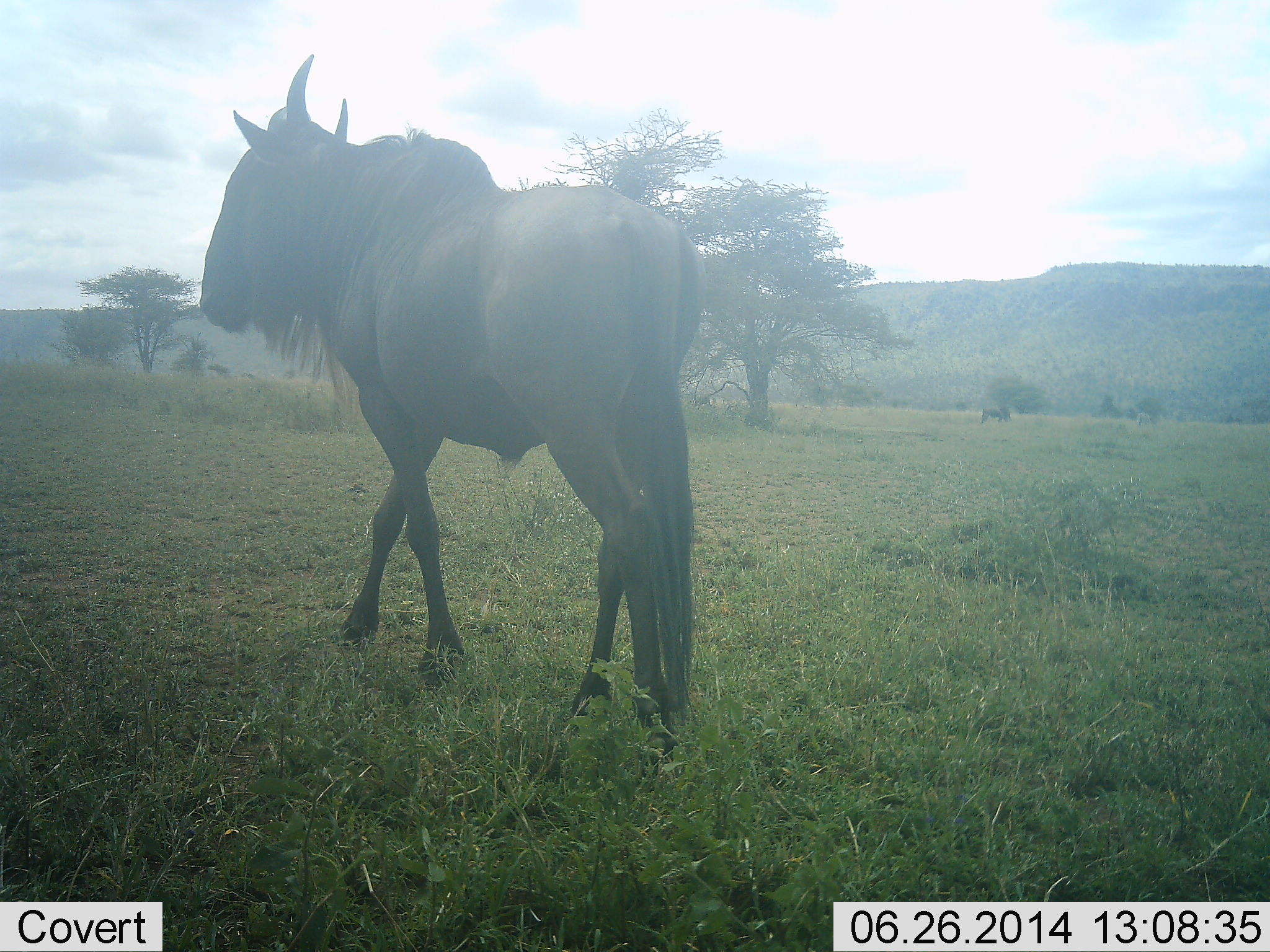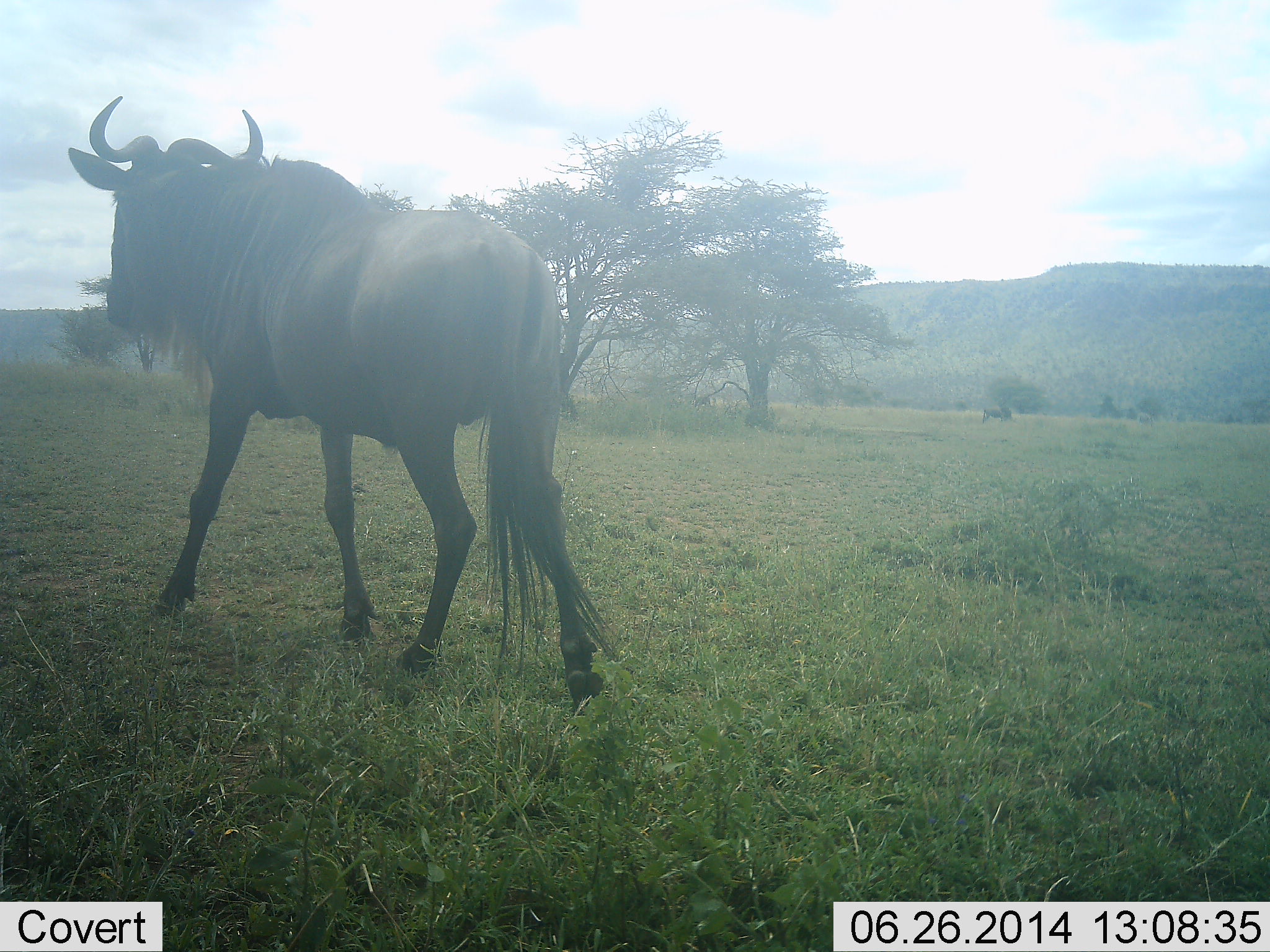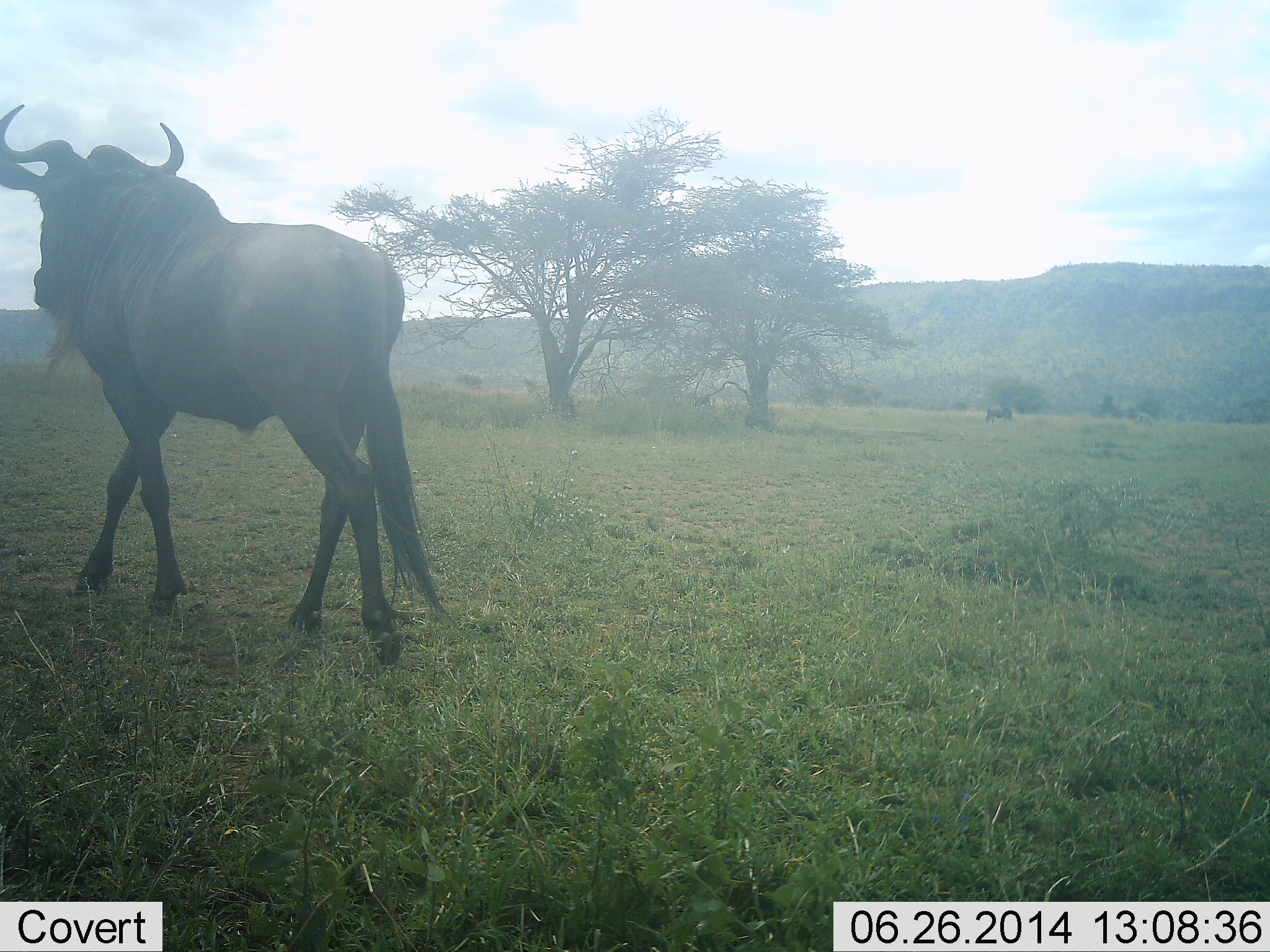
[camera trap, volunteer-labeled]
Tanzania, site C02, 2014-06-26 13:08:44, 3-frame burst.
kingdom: Animalia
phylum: Chordata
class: Mammalia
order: Artiodactyla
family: Bovidae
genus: Connochaetes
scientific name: Connochaetes taurinus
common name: blue wildebeest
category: wildebeest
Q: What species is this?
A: Wildebeest (blue wildebeest) (Connochaetes taurinus).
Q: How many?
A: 2.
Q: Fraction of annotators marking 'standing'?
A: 30%.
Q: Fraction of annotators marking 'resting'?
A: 0%.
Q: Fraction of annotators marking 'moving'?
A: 90%.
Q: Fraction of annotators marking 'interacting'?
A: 0%.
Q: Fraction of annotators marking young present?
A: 0%.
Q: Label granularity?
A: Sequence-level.